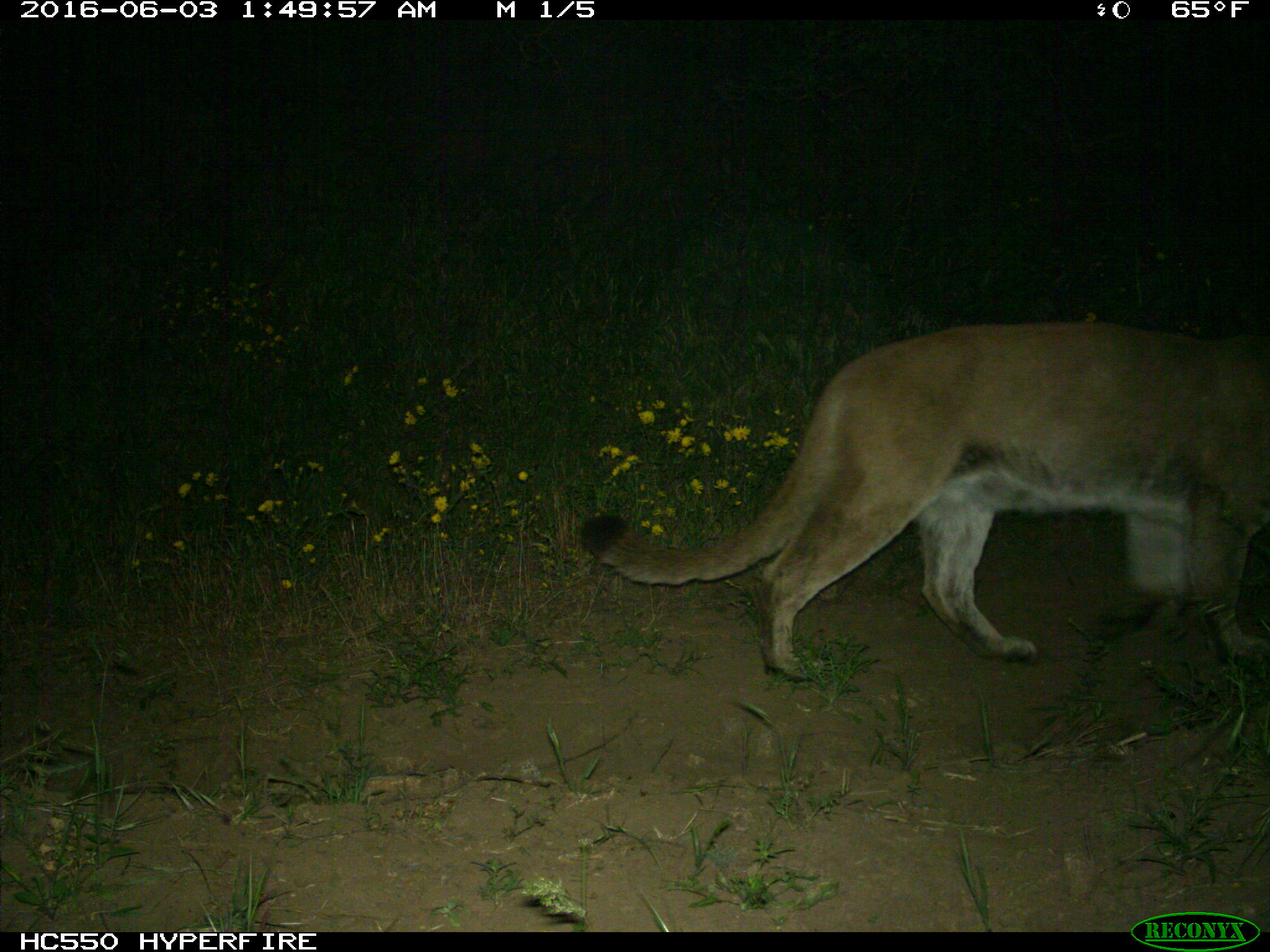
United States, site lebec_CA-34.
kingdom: Animalia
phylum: Chordata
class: Mammalia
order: Carnivora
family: Felidae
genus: Puma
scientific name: Puma concolor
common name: mountain lion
Puma concolor (mountain lion).